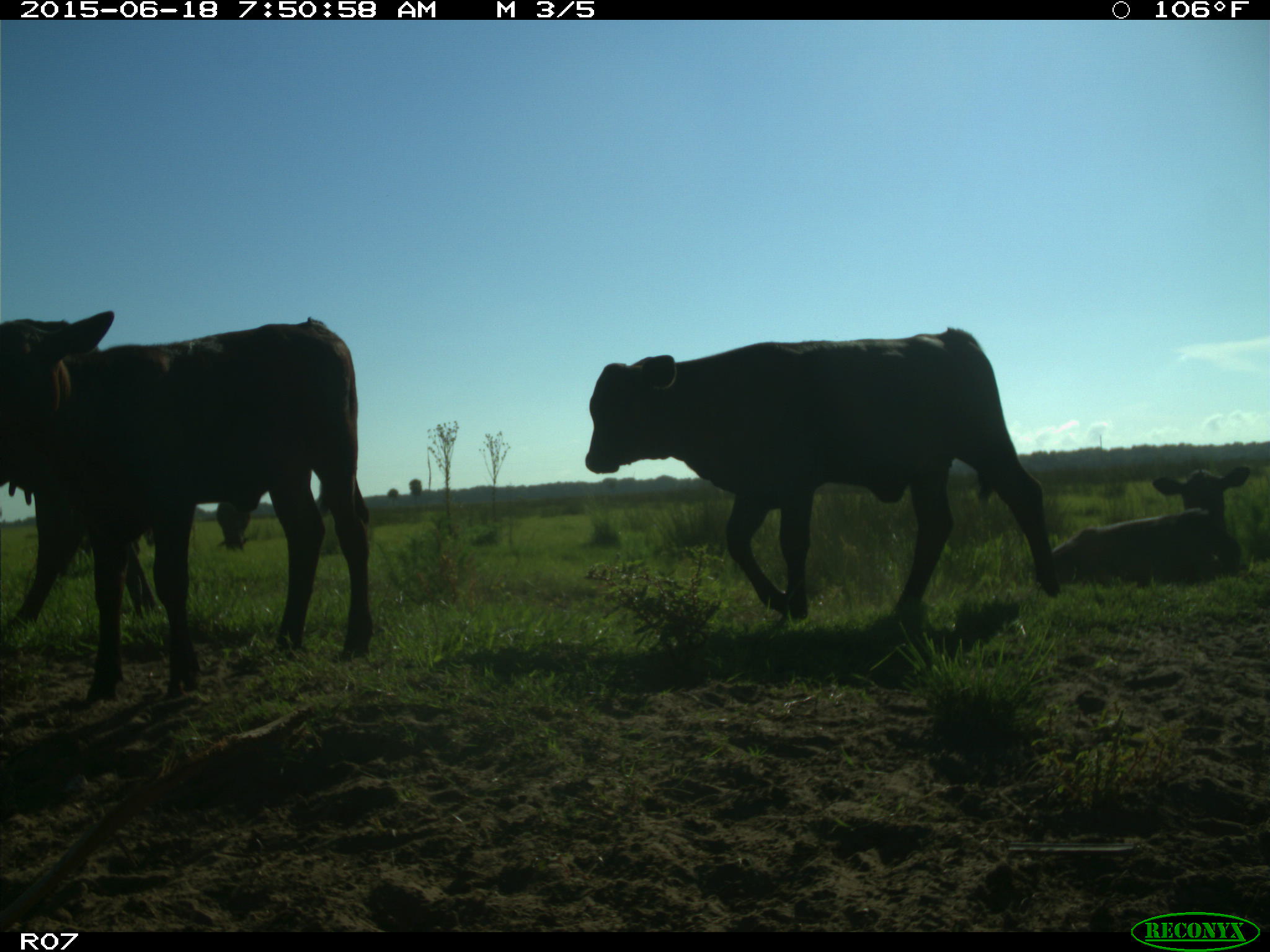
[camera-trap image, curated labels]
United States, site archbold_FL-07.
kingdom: Animalia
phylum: Chordata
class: Mammalia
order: Artiodactyla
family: Bovidae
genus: Bos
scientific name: Bos taurus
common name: domestic cow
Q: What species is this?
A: Bos taurus (domestic cow).